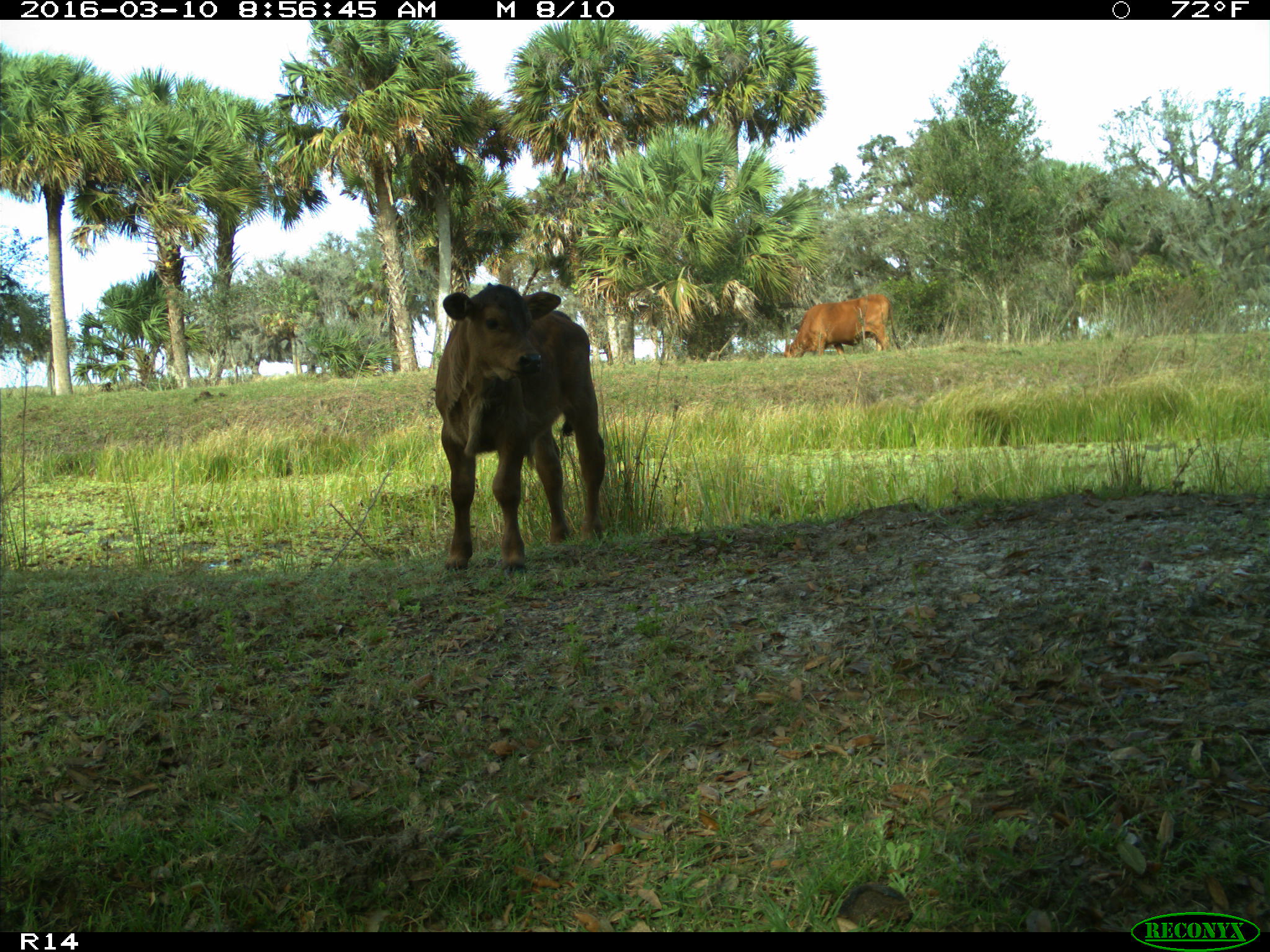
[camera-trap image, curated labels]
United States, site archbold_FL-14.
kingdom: Animalia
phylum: Chordata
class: Mammalia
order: Artiodactyla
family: Bovidae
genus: Bos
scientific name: Bos taurus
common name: domestic cow